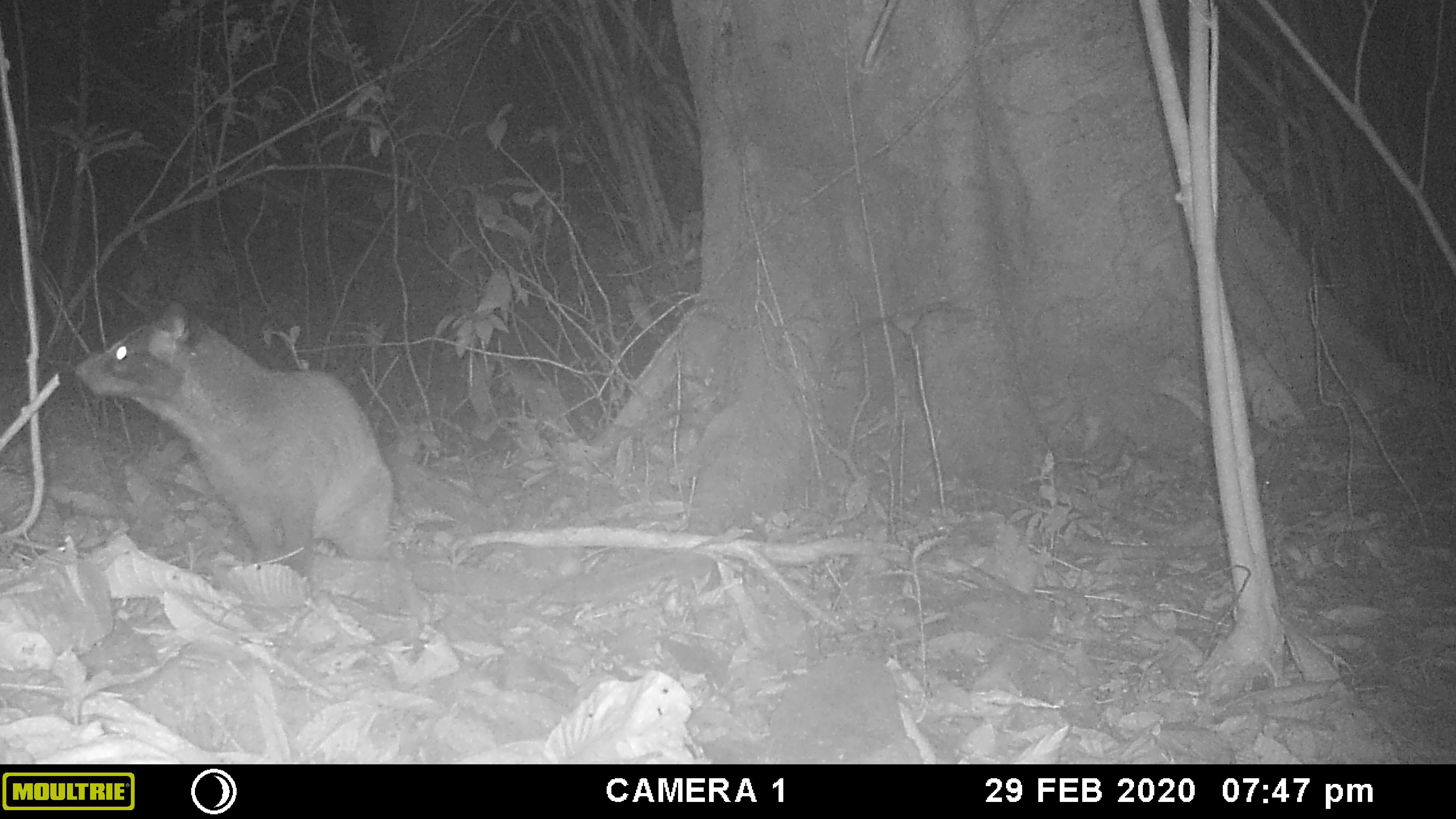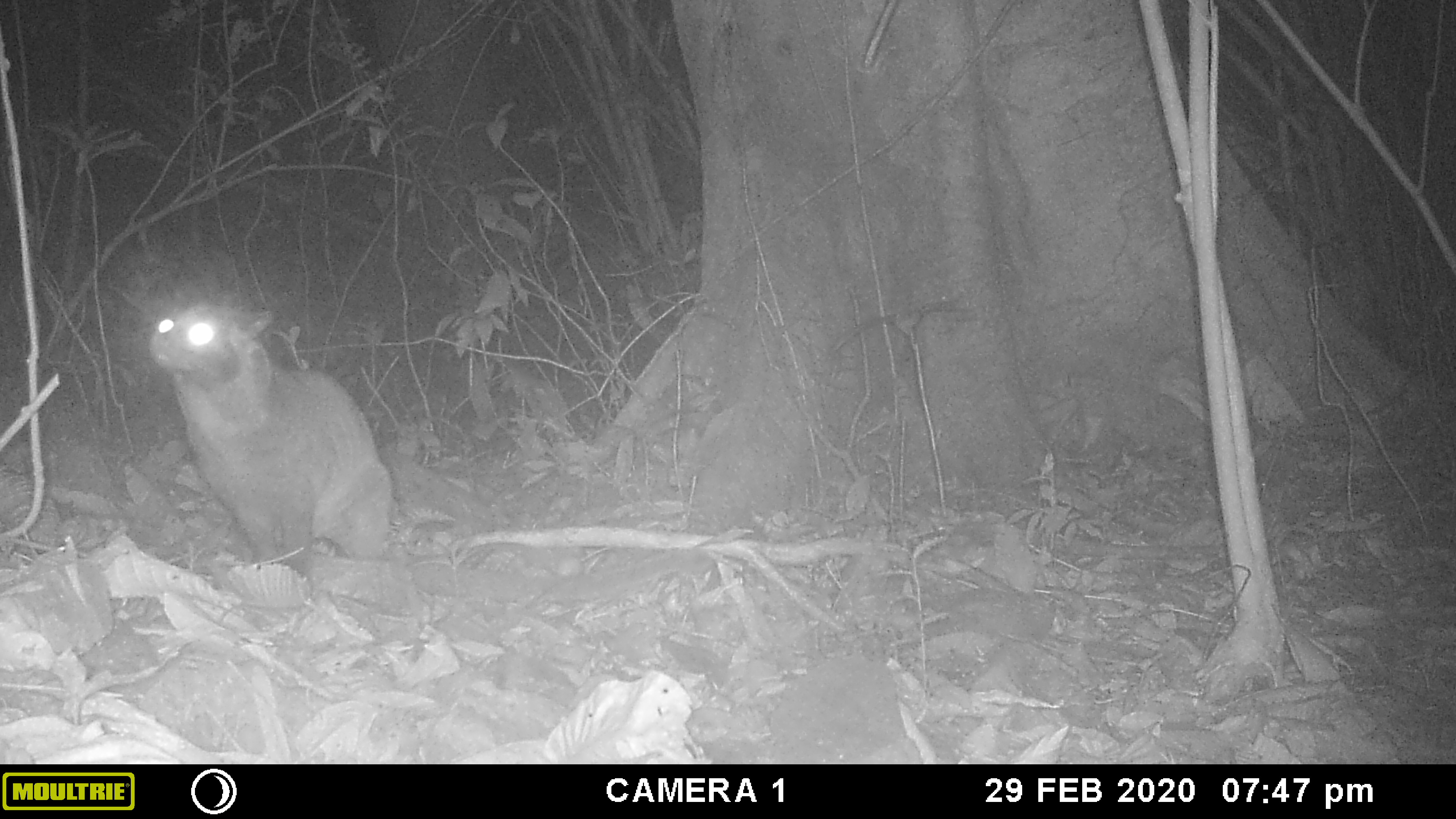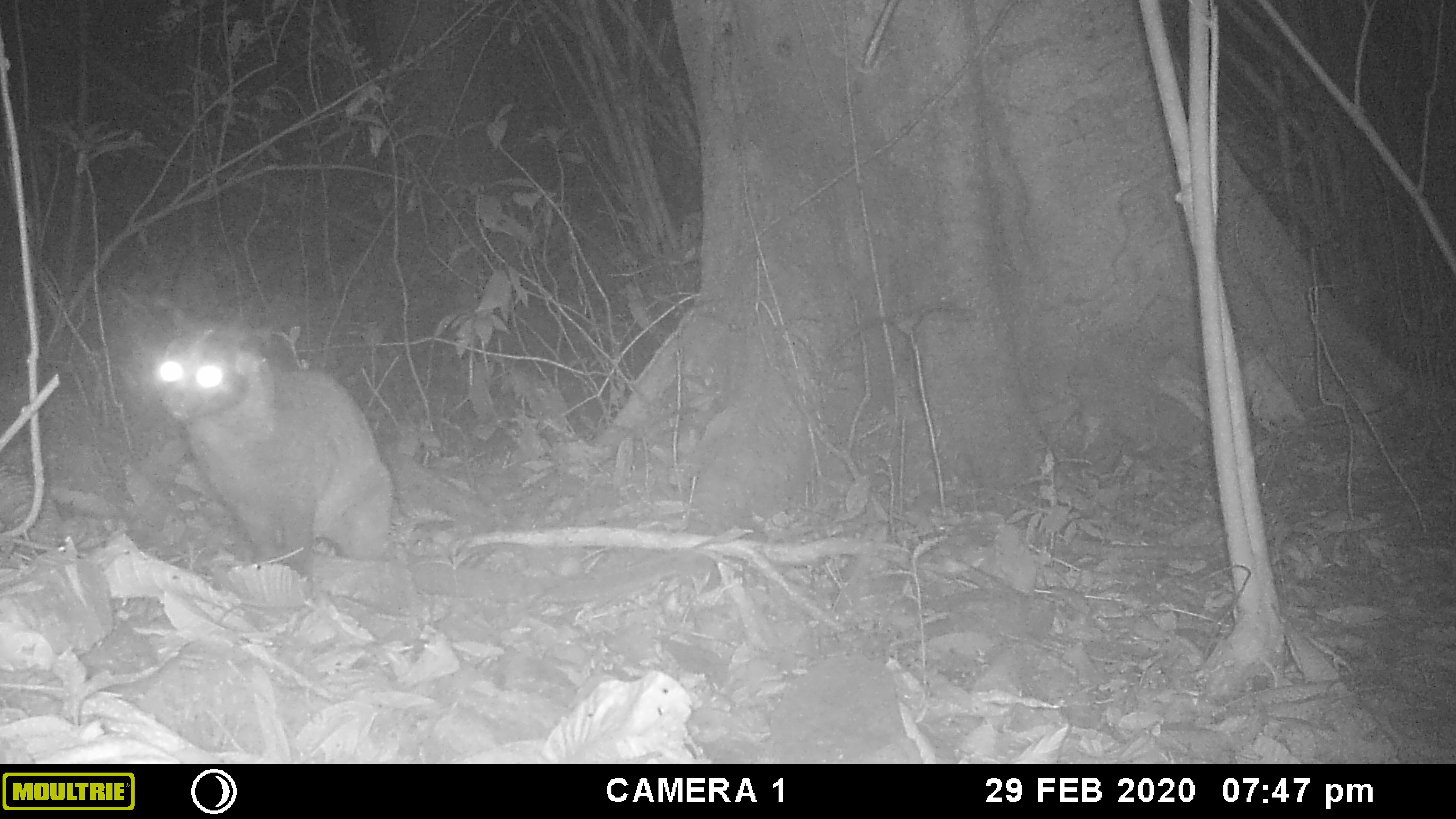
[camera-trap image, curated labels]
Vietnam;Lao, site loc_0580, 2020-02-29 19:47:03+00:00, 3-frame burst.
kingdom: Animalia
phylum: Chordata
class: Mammalia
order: Carnivora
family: Viverridae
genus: Paguma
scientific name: Paguma larvata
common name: masked palm civet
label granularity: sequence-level